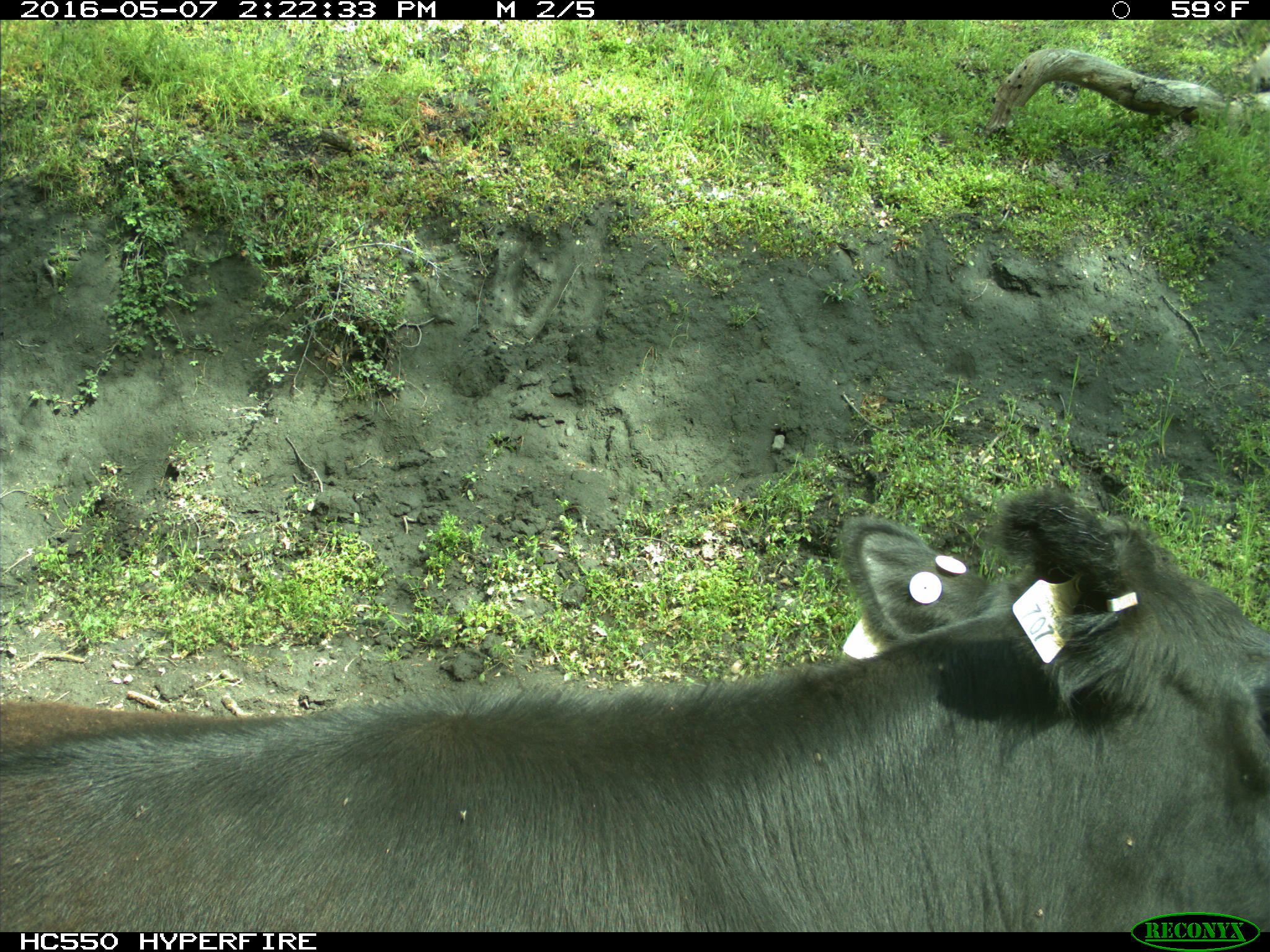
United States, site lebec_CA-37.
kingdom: Animalia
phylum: Chordata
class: Mammalia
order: Artiodactyla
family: Bovidae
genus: Bos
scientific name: Bos taurus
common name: domestic cow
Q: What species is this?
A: Bos taurus (domestic cow).